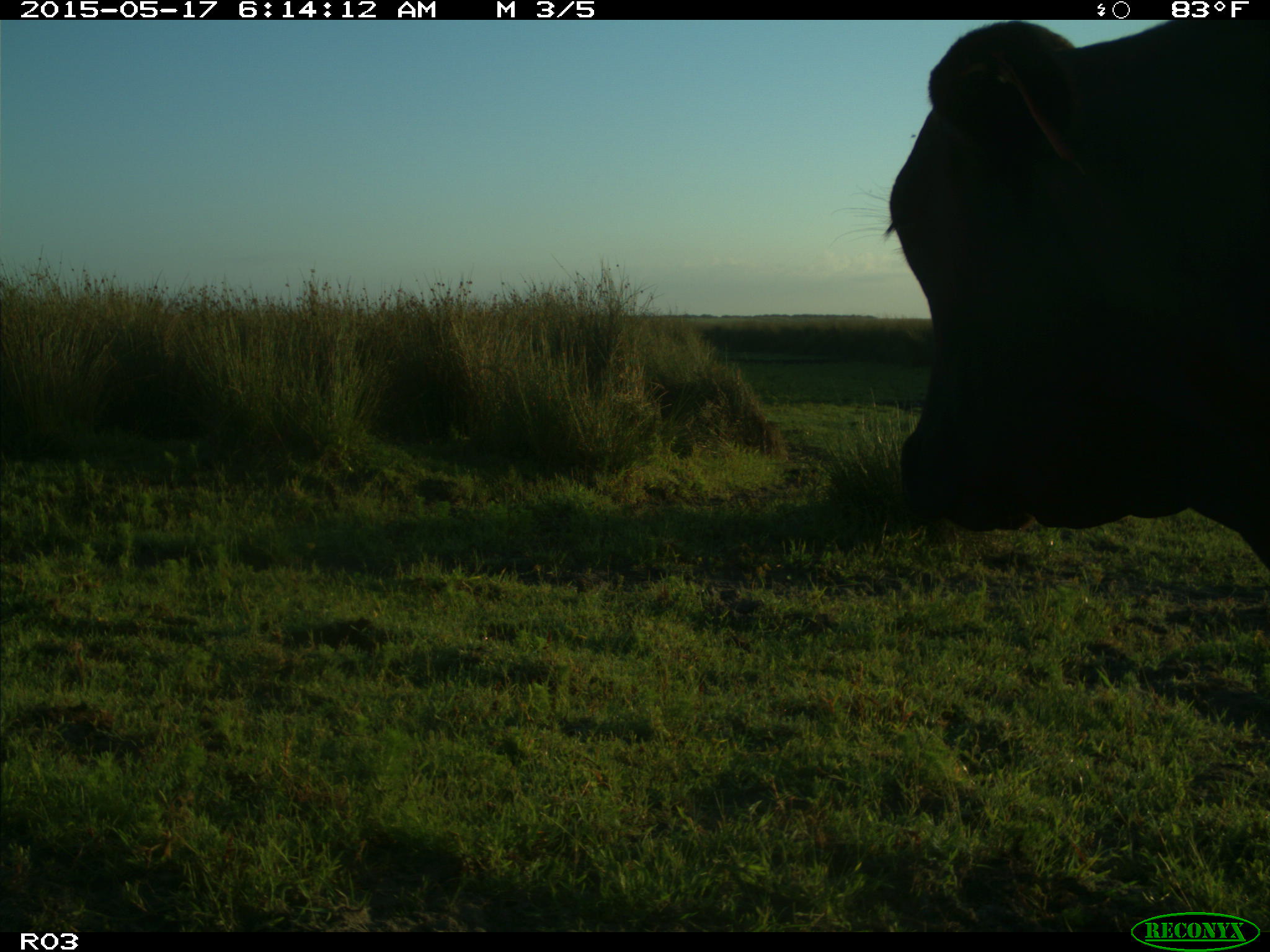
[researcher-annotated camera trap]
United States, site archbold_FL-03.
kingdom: Animalia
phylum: Chordata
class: Mammalia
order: Artiodactyla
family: Bovidae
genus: Bos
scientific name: Bos taurus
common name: domestic cow